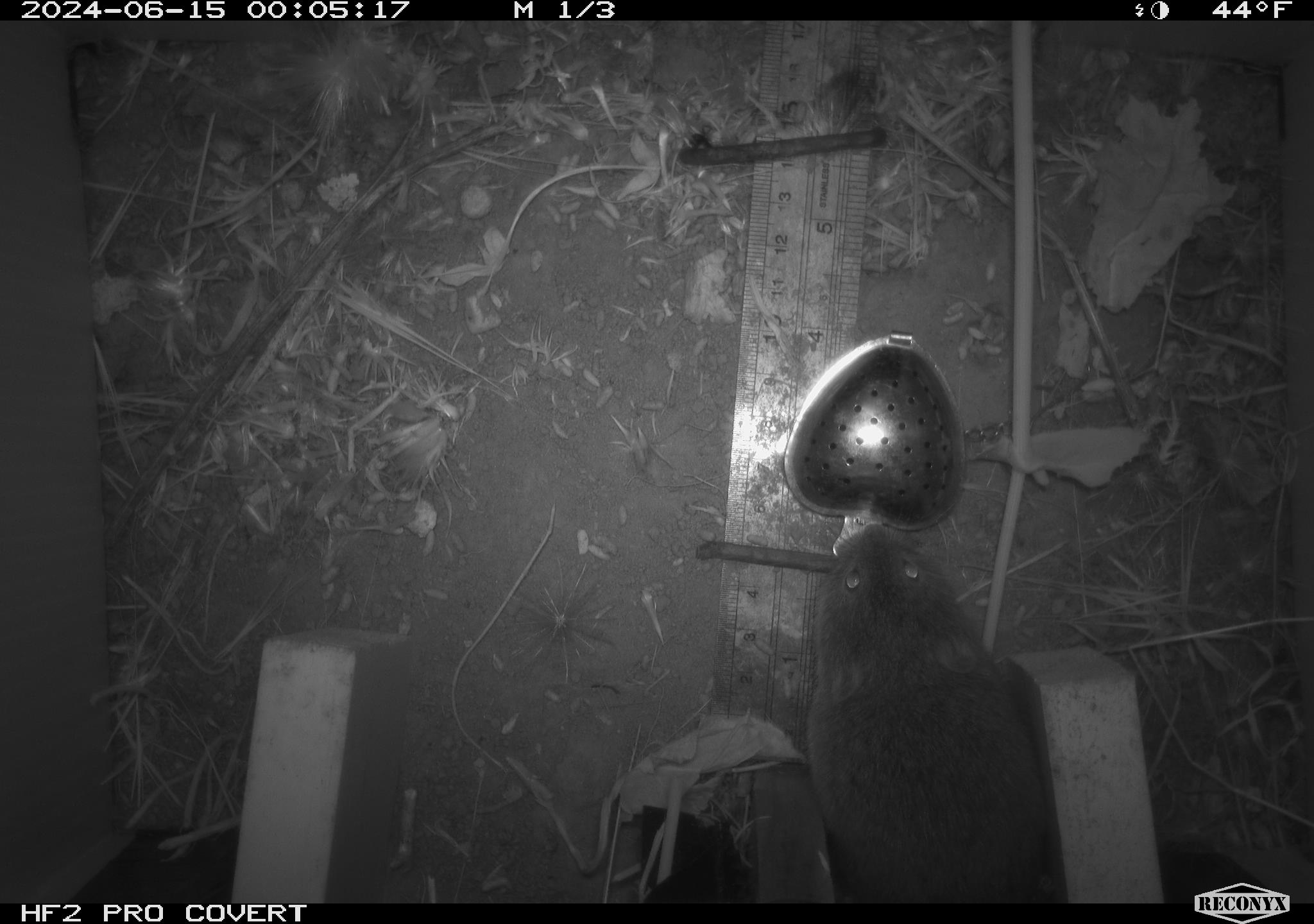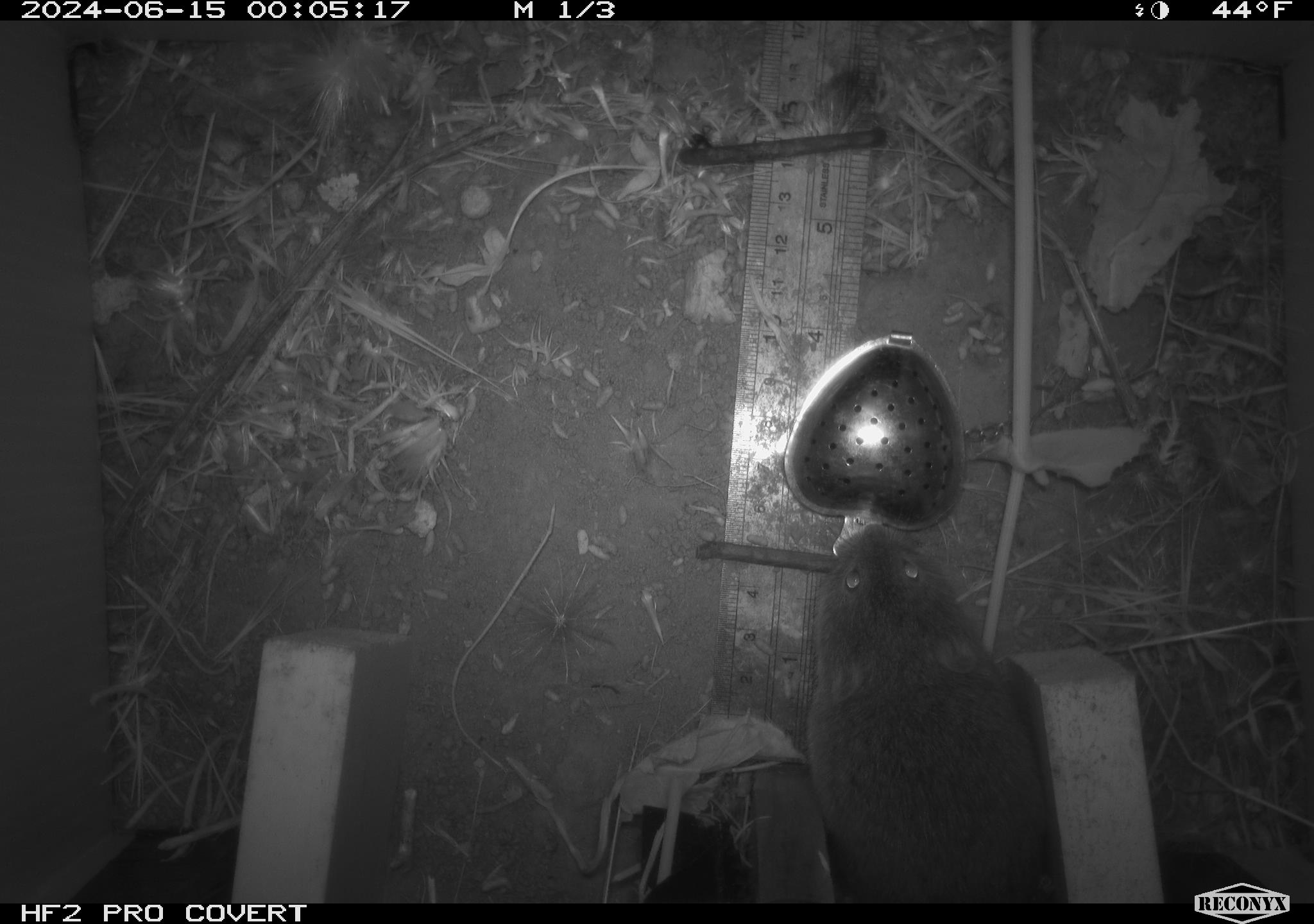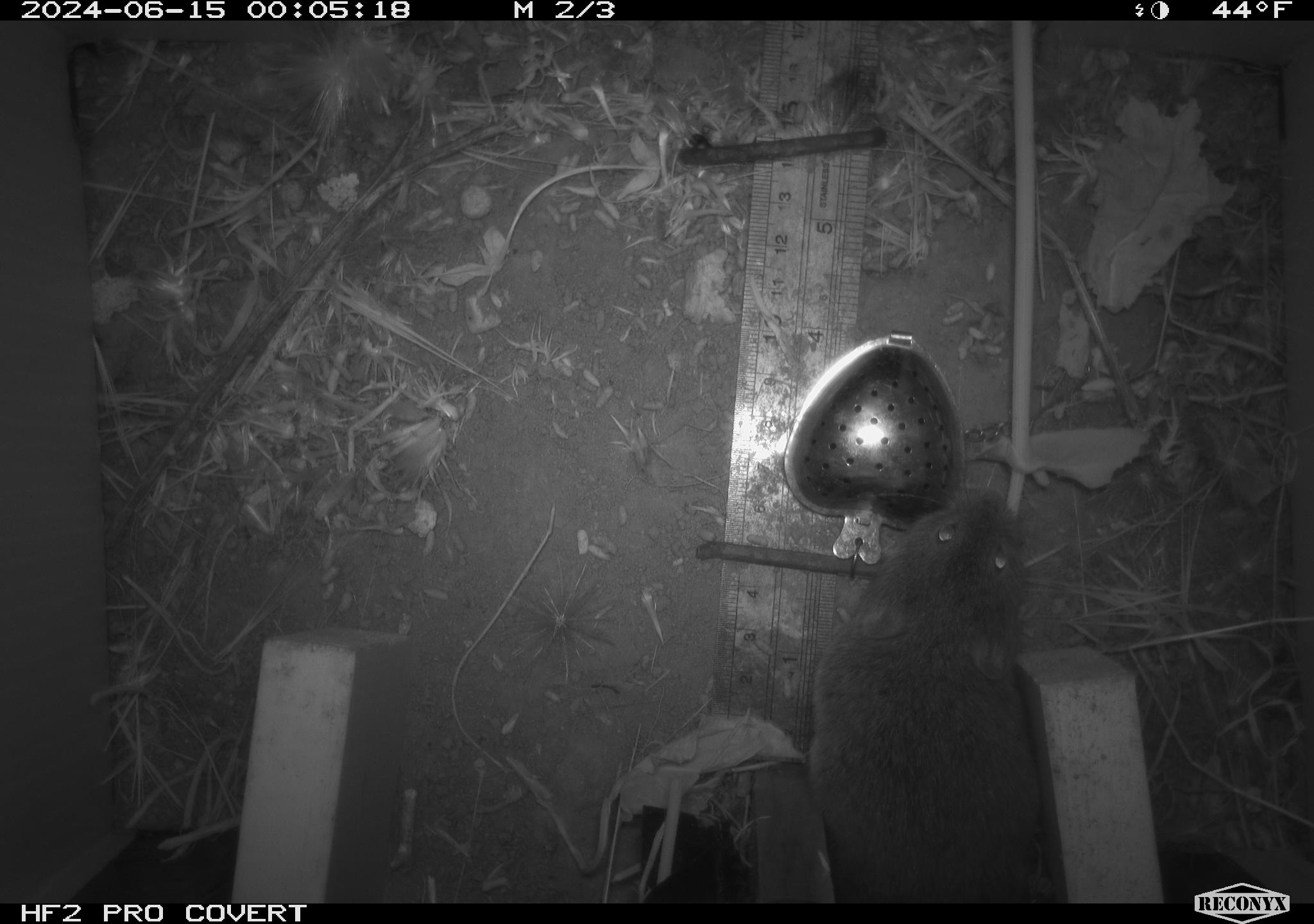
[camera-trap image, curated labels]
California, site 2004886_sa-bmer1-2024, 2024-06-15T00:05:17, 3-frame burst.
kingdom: Animalia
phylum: Chordata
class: Mammalia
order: Rodentia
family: Cricetidae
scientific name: Cricetidae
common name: hamsters, voles, lemmings, and allies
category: cricetidae family